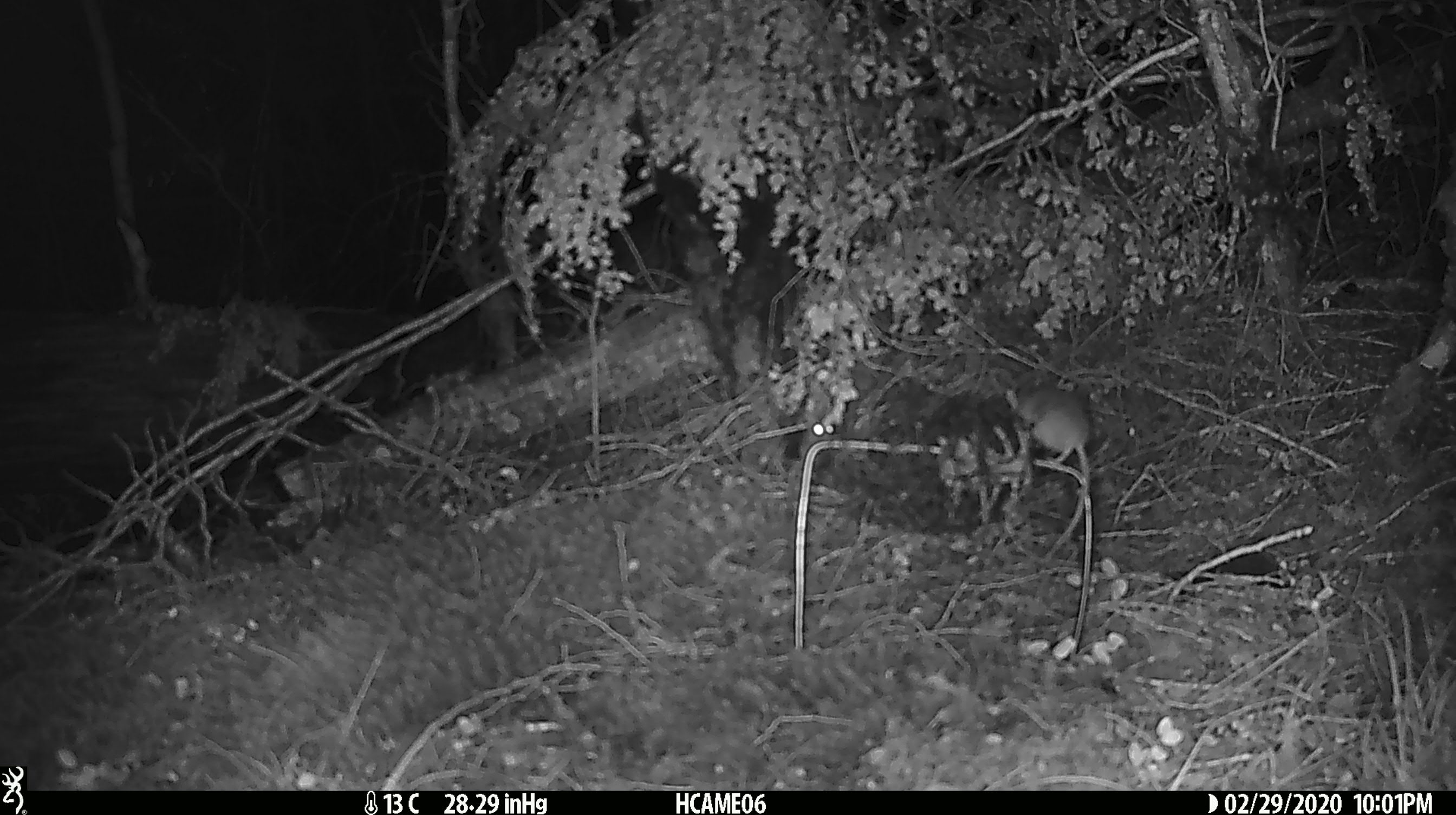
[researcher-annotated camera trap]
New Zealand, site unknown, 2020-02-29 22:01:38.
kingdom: Animalia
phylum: Chordata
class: Mammalia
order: Rodentia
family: Muridae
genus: Mus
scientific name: Mus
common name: mouse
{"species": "mouse (Mus)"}